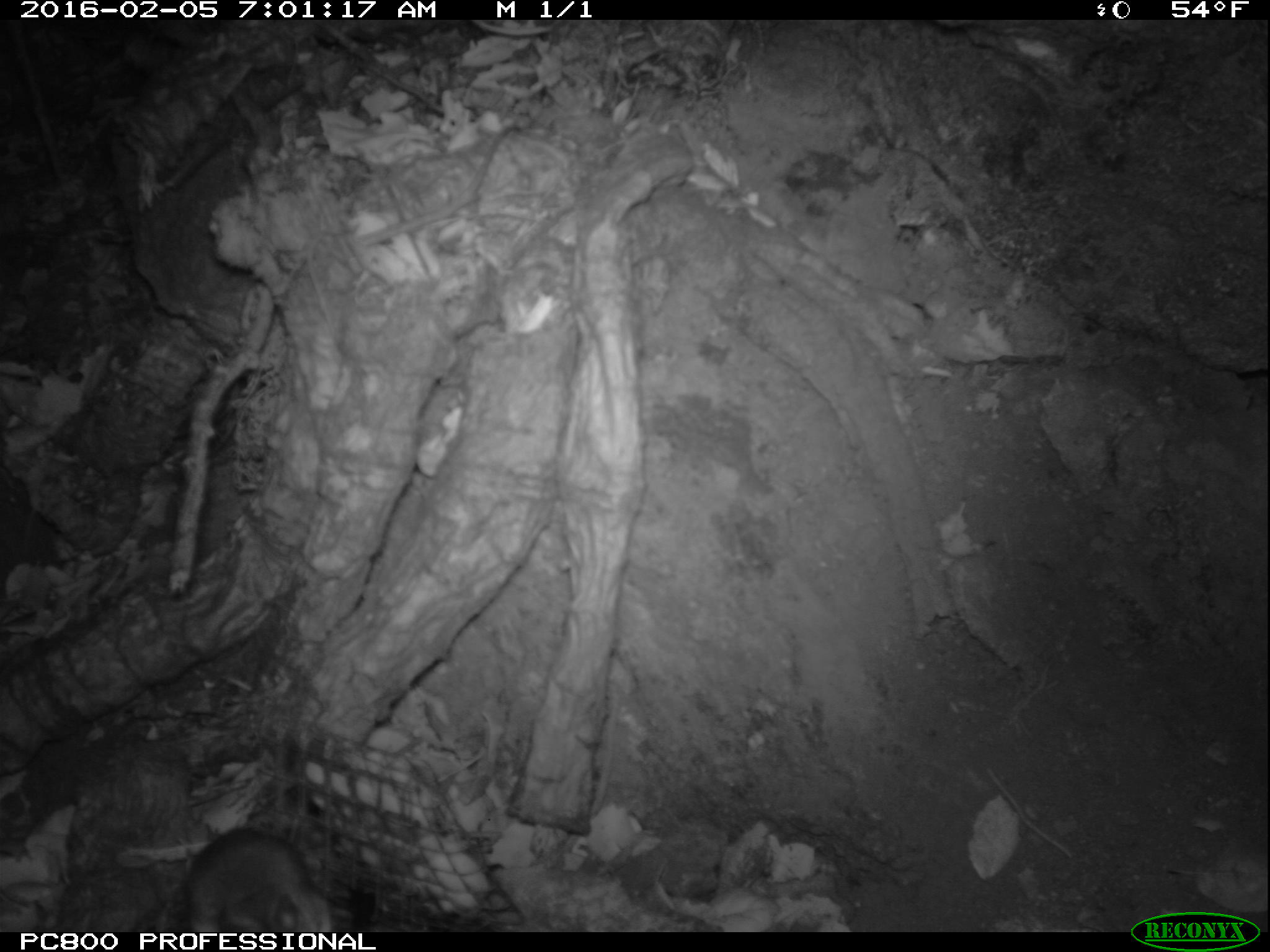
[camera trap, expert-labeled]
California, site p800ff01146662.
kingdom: Animalia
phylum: Chordata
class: Mammalia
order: Rodentia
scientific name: Rodentia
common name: rodent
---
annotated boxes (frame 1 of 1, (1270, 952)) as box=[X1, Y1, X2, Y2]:
rodent: box=[155, 831, 332, 932]